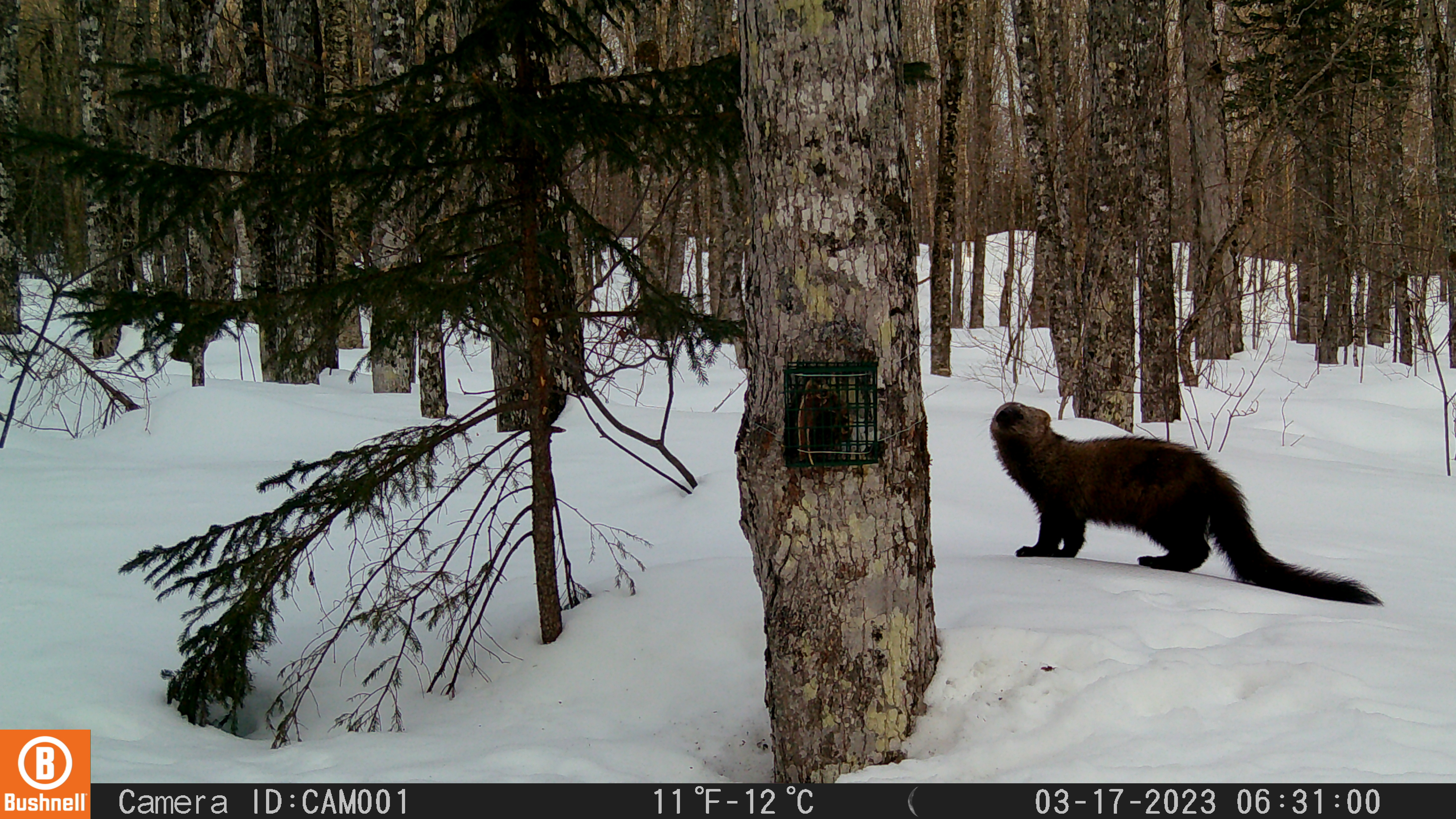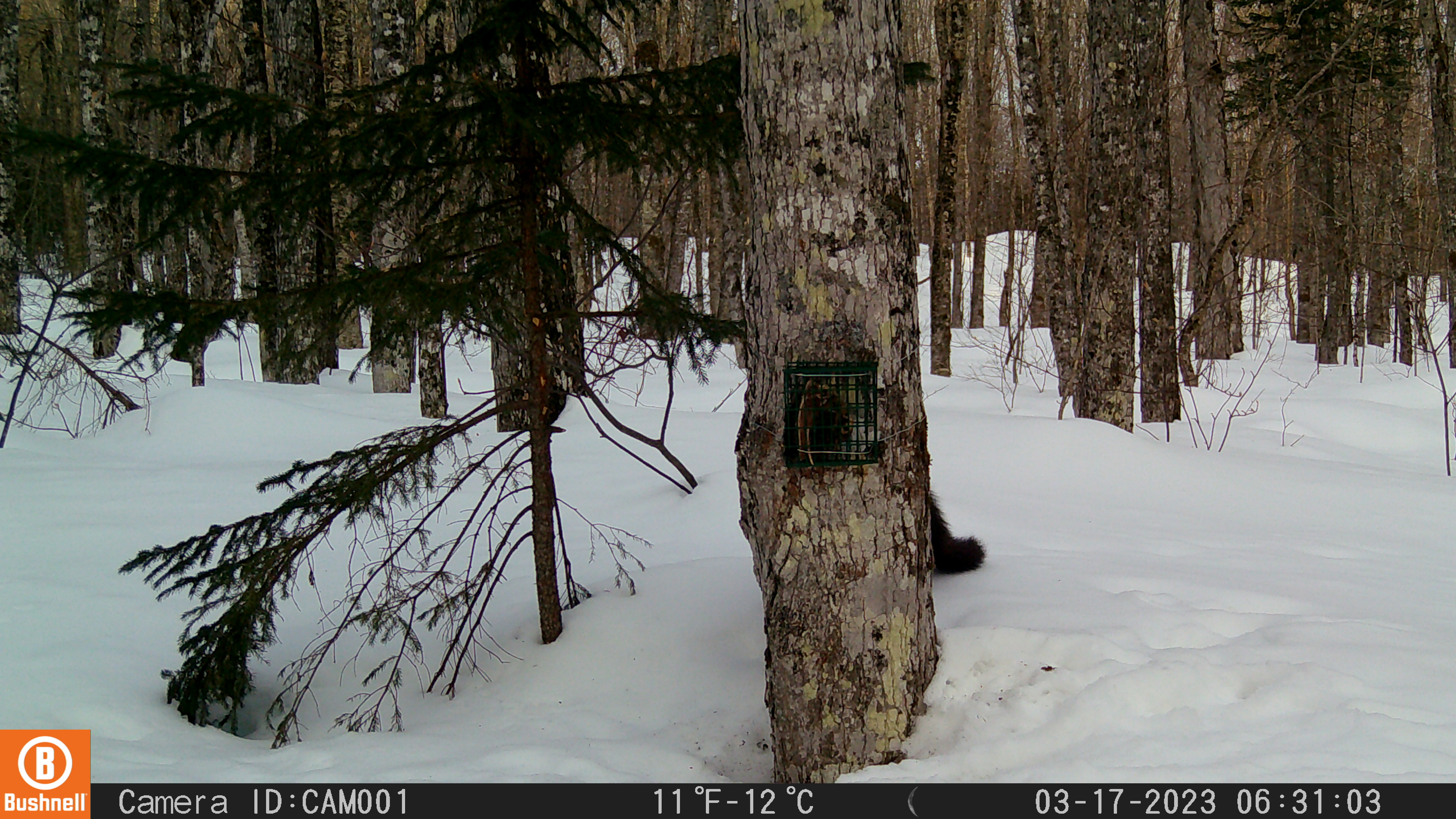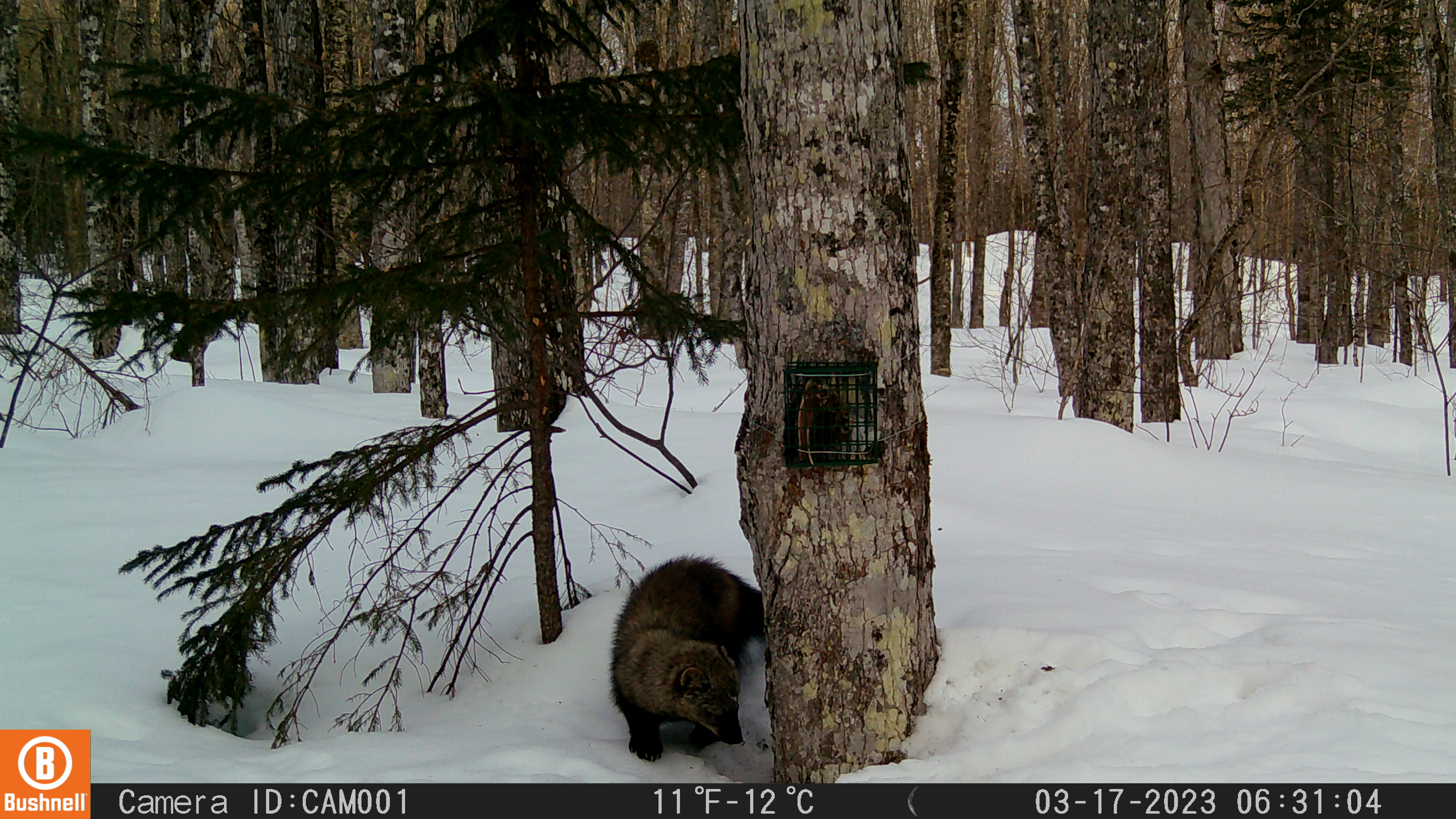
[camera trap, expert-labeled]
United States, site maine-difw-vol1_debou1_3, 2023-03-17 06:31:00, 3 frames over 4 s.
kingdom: Animalia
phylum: Chordata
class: Mammalia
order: Carnivora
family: Mustelidae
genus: Pekania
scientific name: Pekania pennanti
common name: fisher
Fisher (Pekania pennanti).